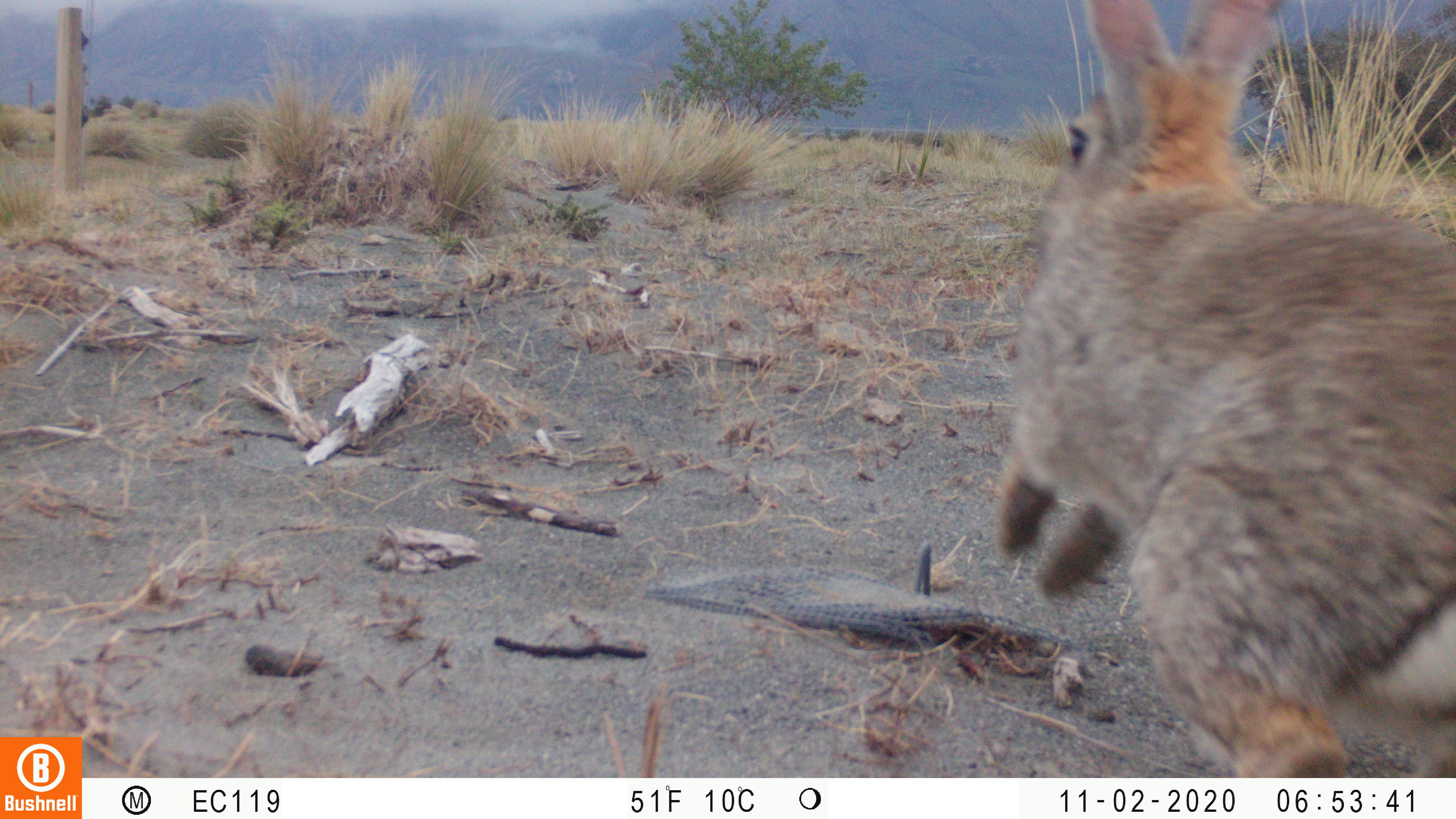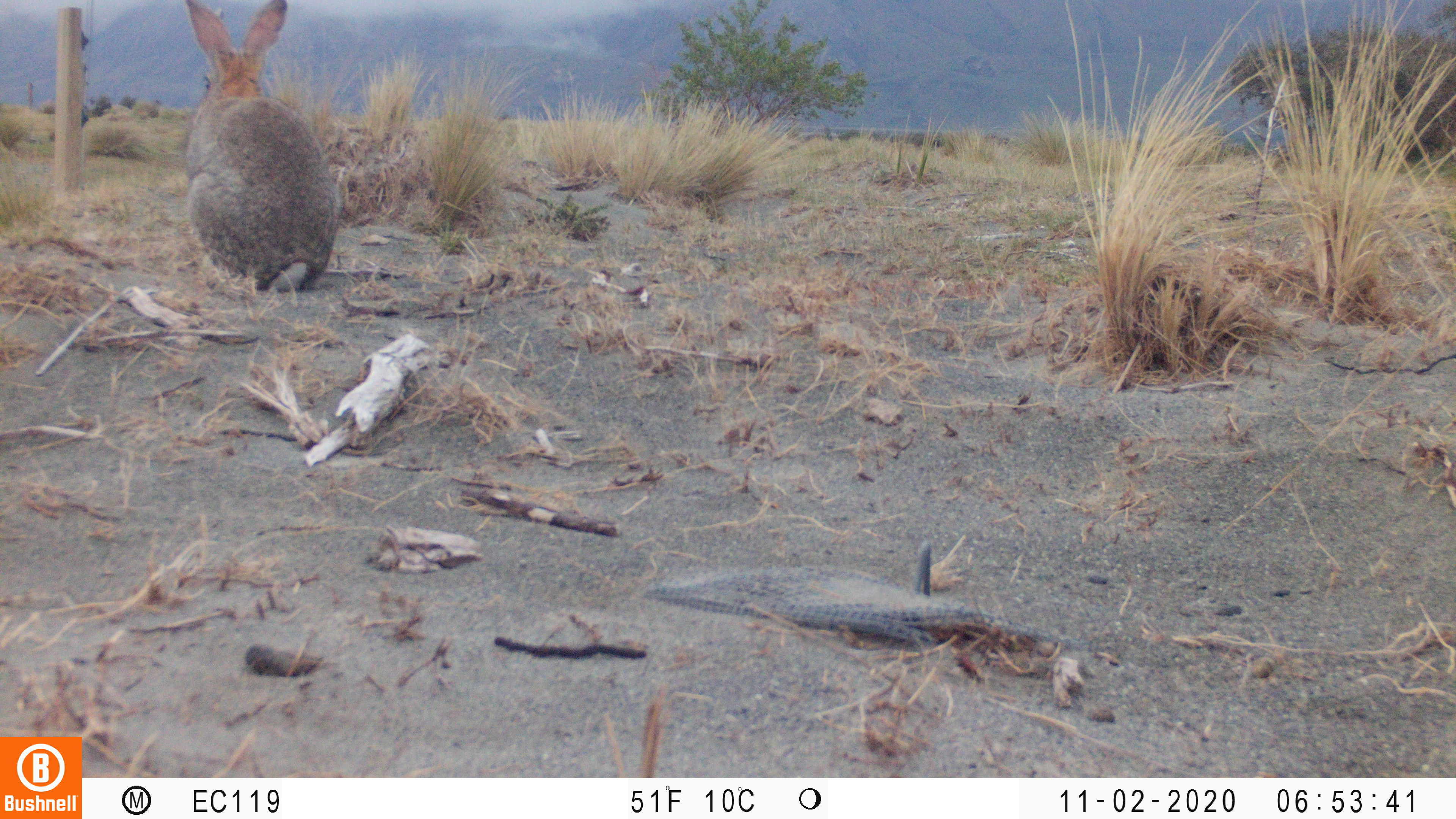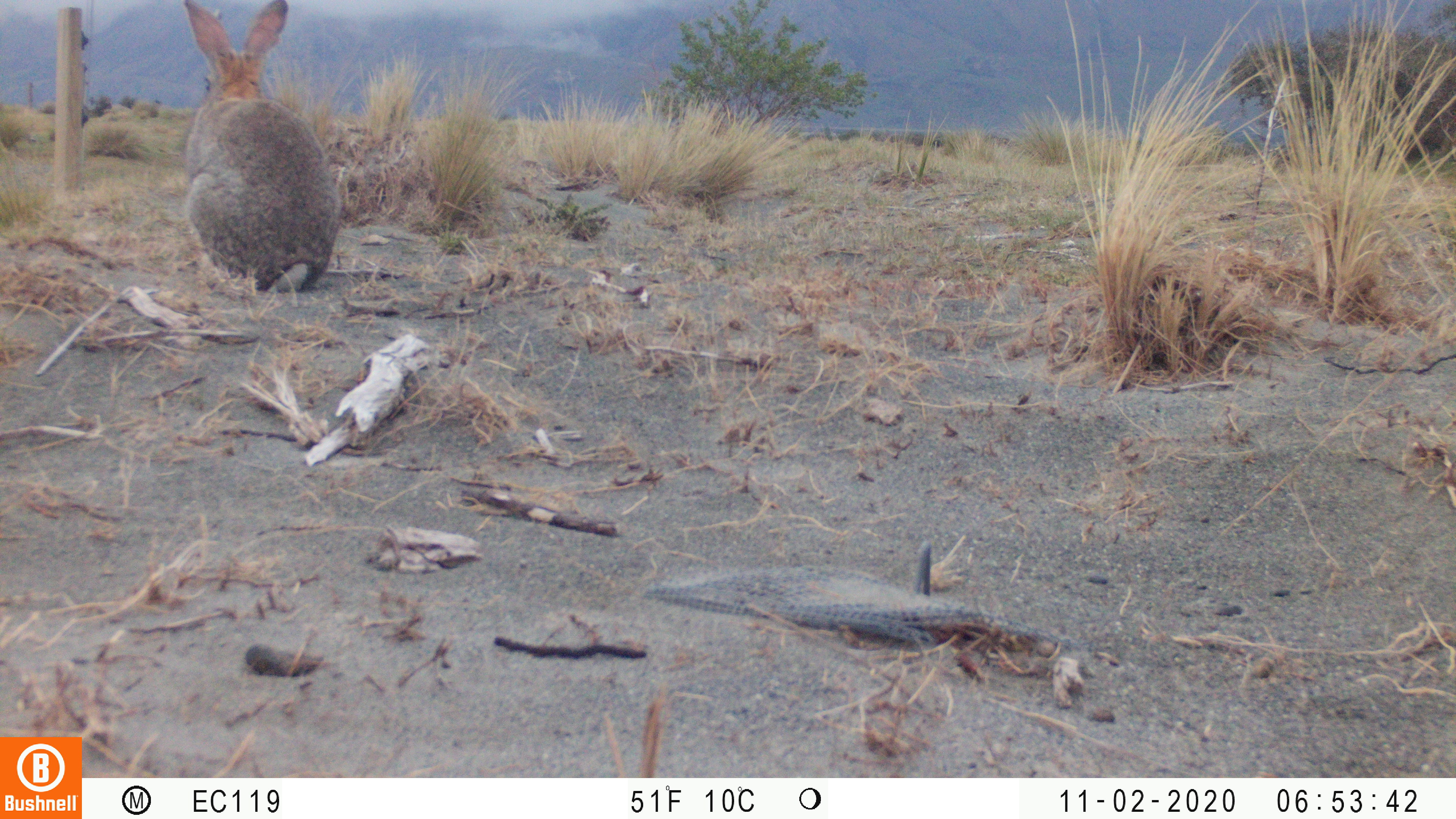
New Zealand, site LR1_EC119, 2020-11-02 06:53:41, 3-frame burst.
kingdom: Animalia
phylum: Chordata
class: Mammalia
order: Lagomorpha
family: Leporidae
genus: Oryctolagus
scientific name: Oryctolagus cuniculus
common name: european rabbit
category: rabbit